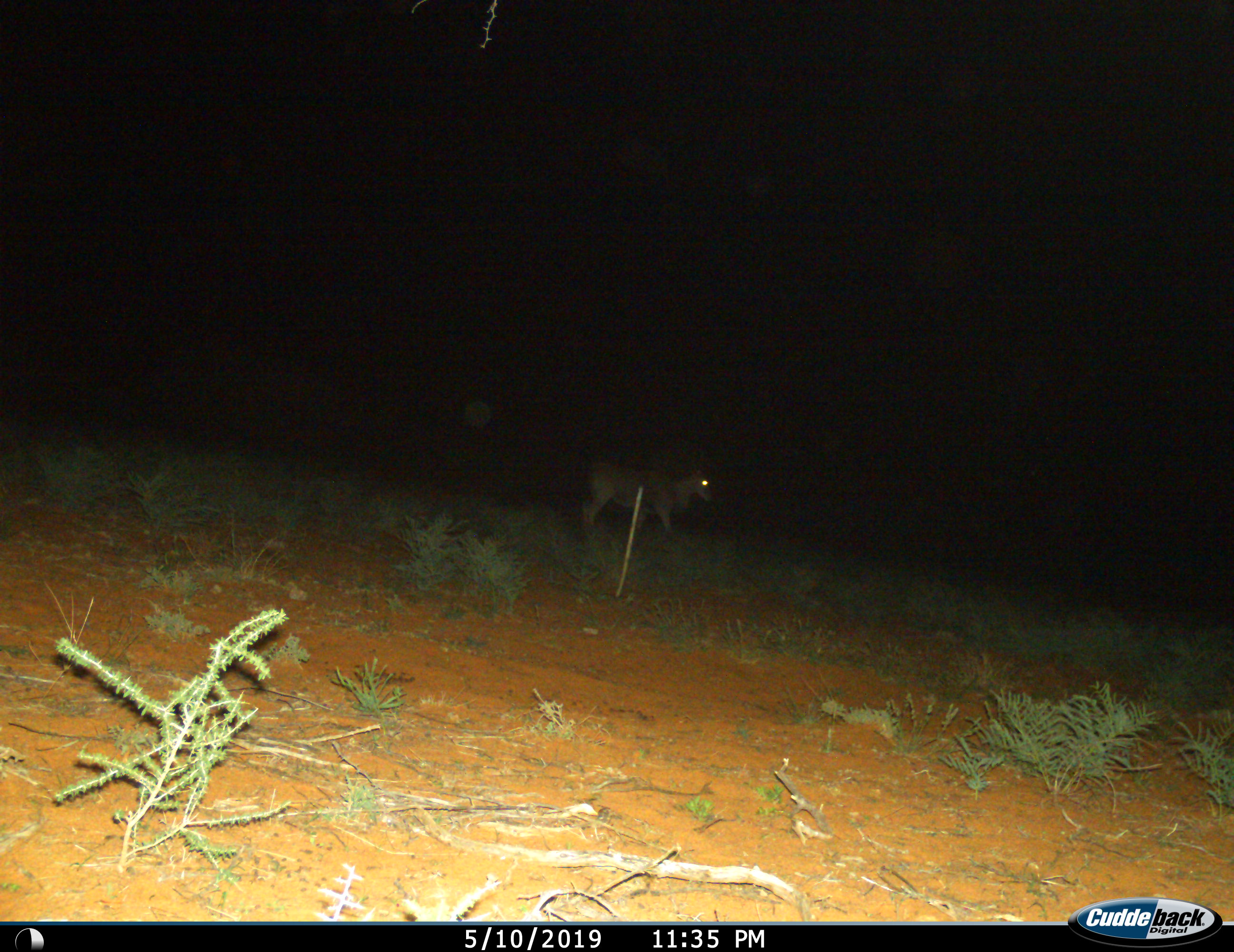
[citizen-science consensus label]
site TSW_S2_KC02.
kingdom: Animalia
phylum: Chordata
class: Mammalia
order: Artiodactyla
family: Bovidae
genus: Tragelaphus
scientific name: Tragelaphus oryx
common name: eland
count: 1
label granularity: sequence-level